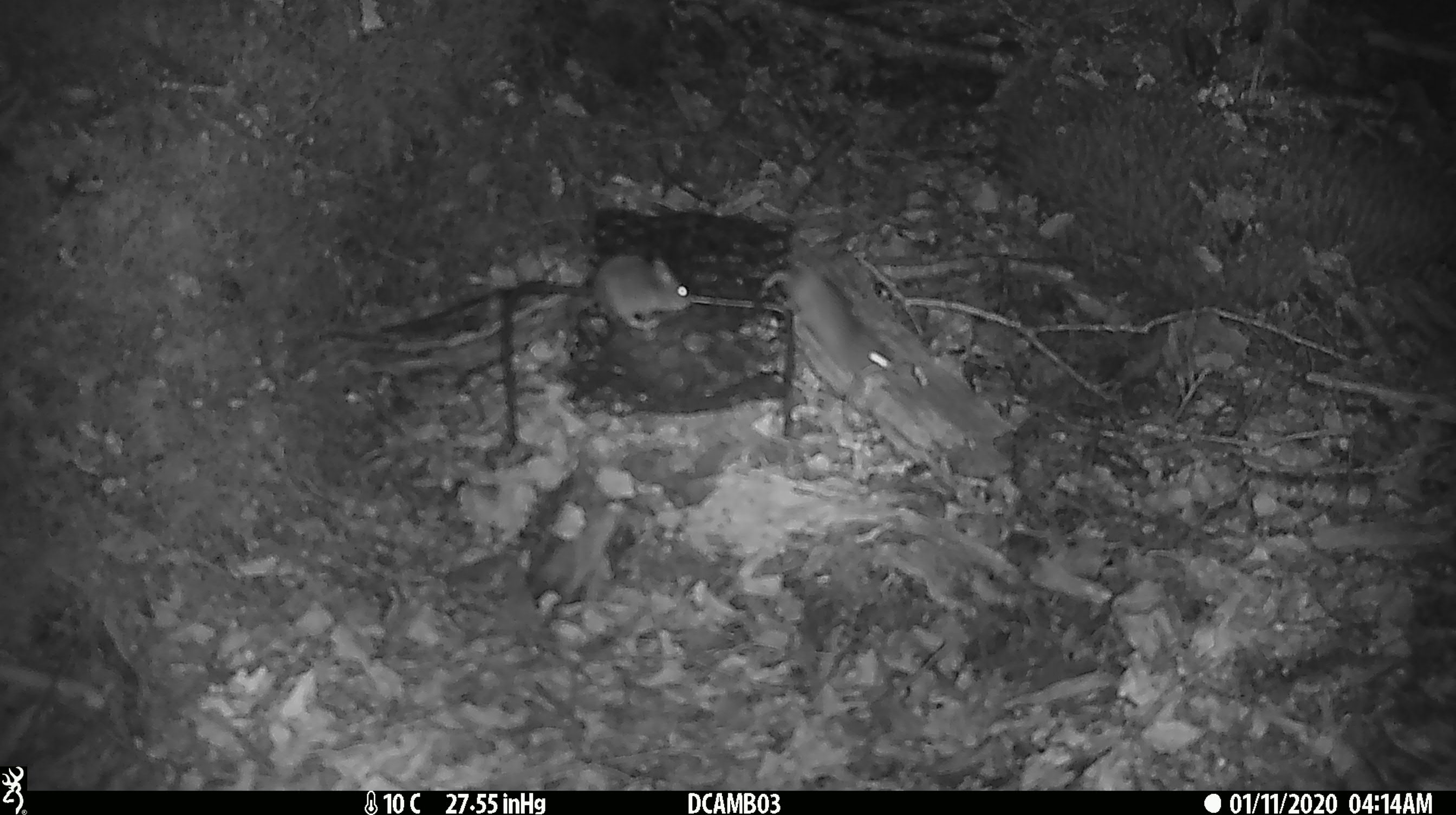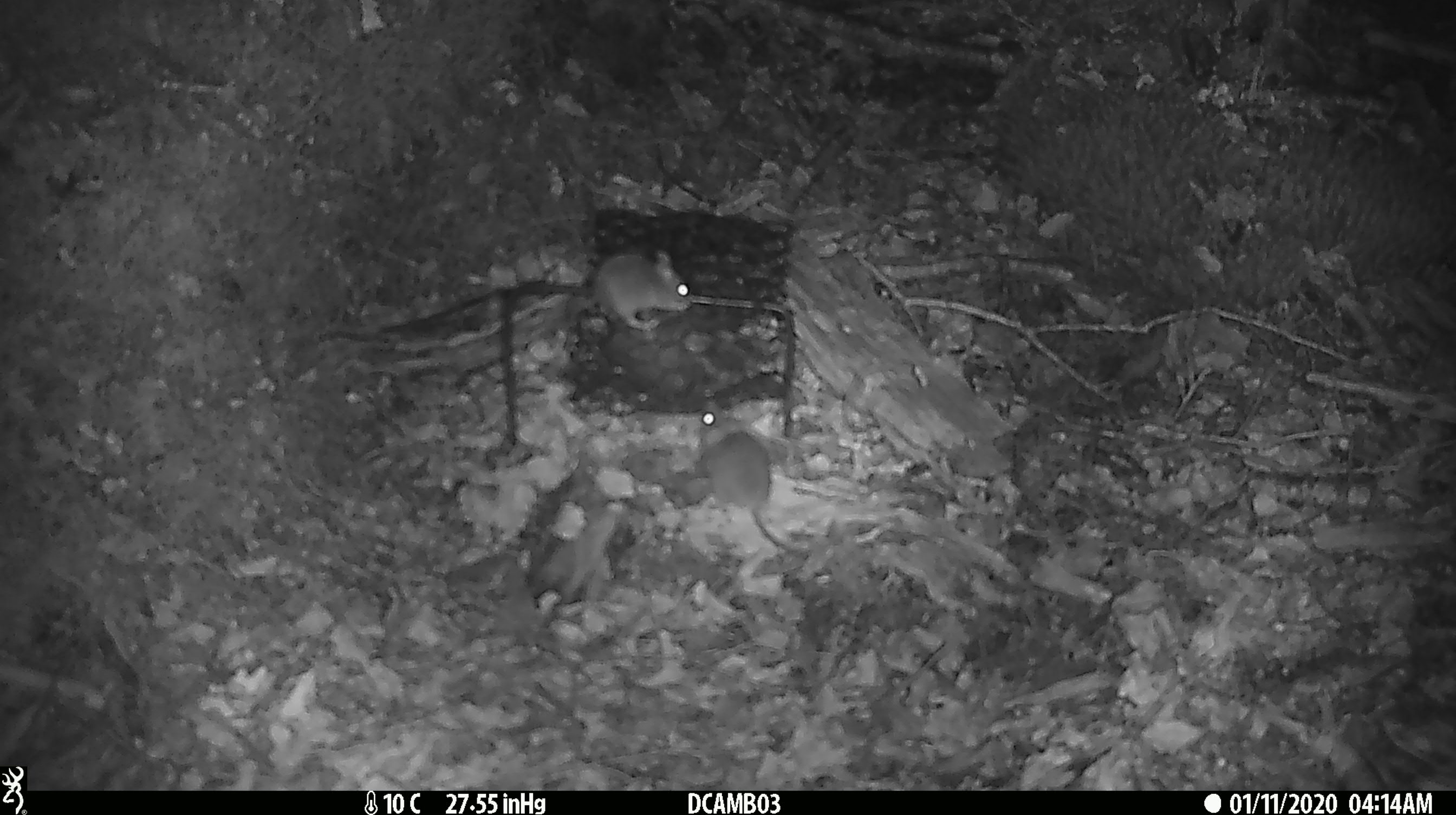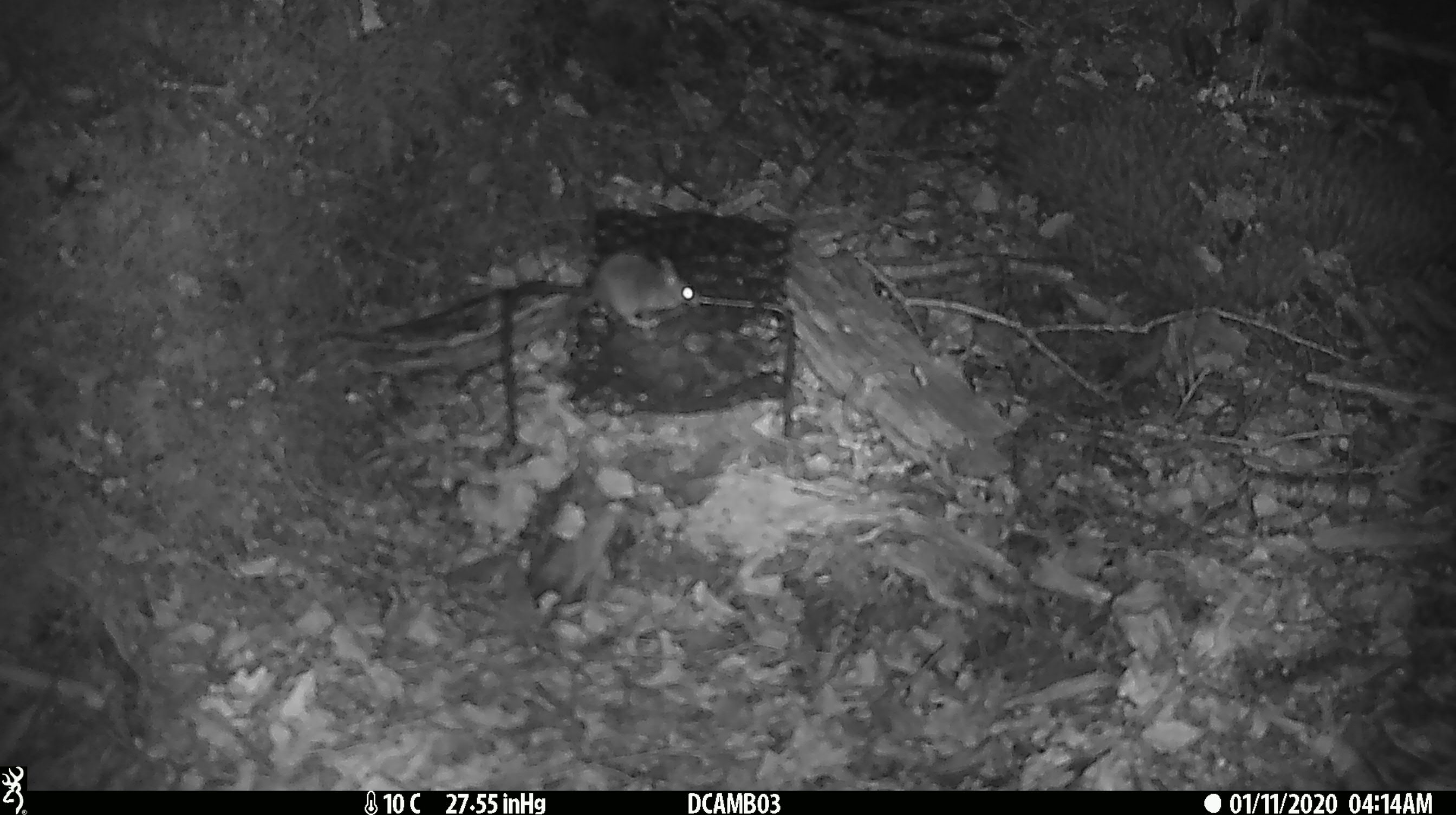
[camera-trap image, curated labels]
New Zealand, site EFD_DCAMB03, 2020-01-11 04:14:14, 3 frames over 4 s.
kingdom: Animalia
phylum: Chordata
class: Mammalia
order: Rodentia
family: Muridae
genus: Mus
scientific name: Mus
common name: mouse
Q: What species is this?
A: Mouse (Mus).